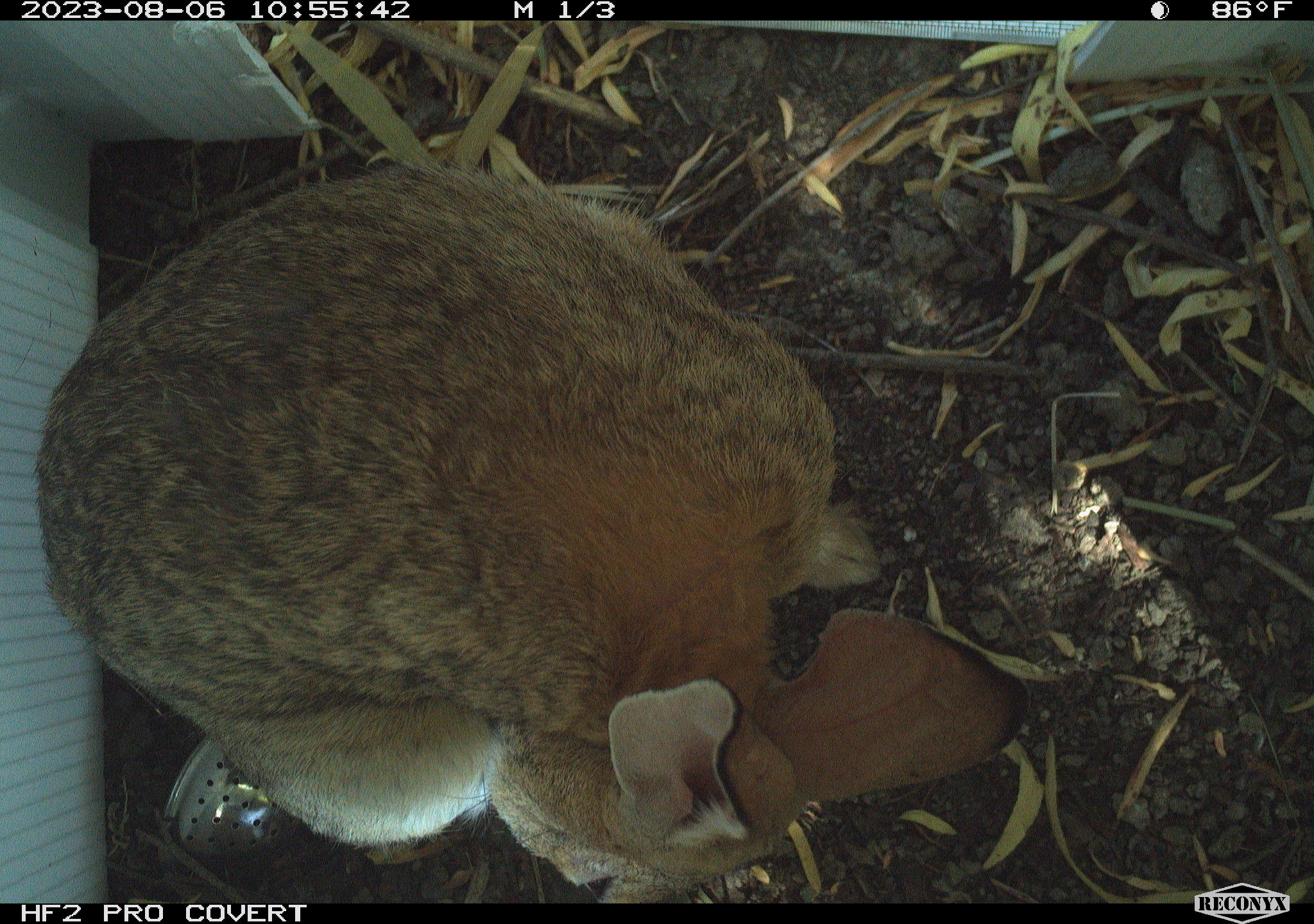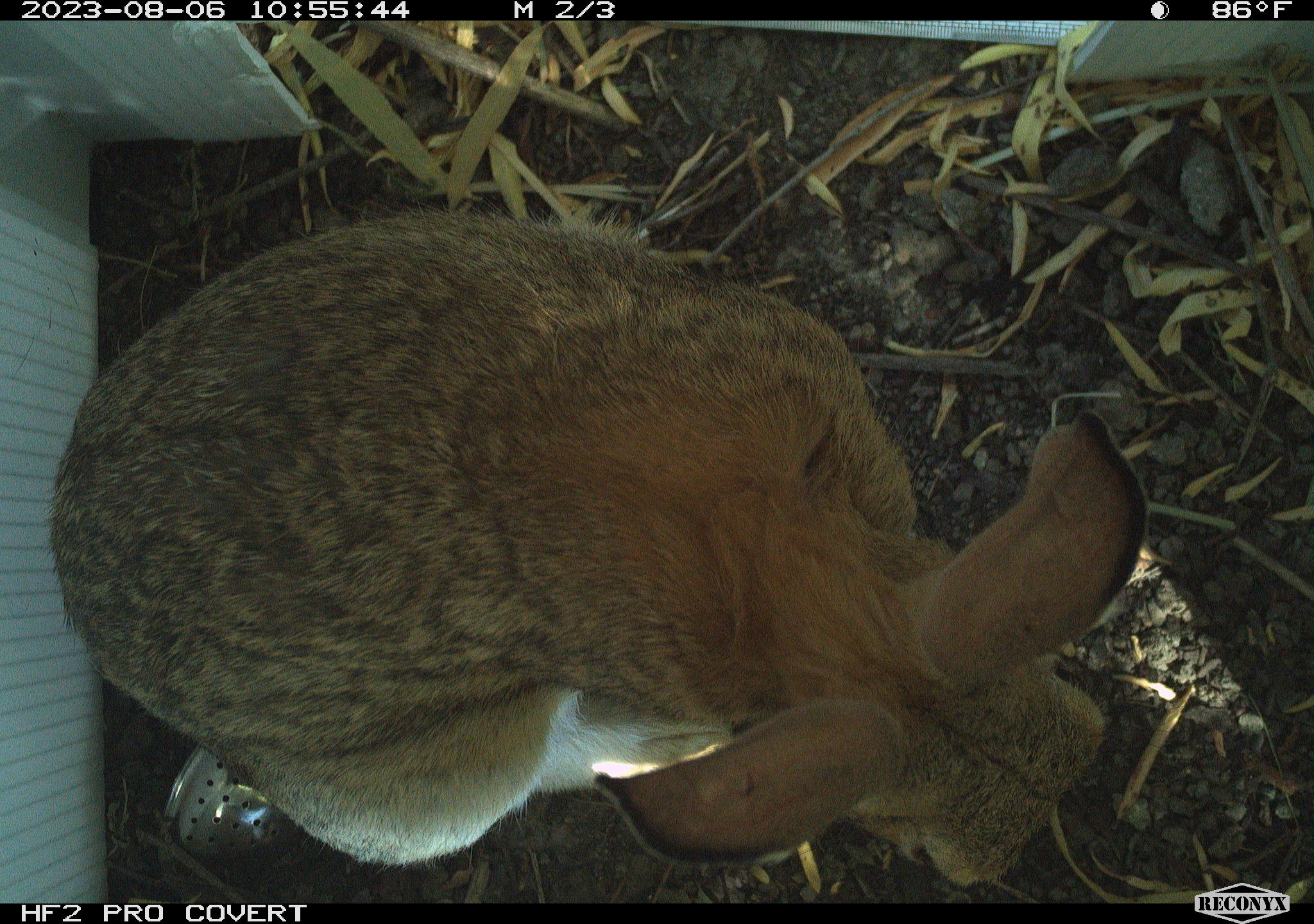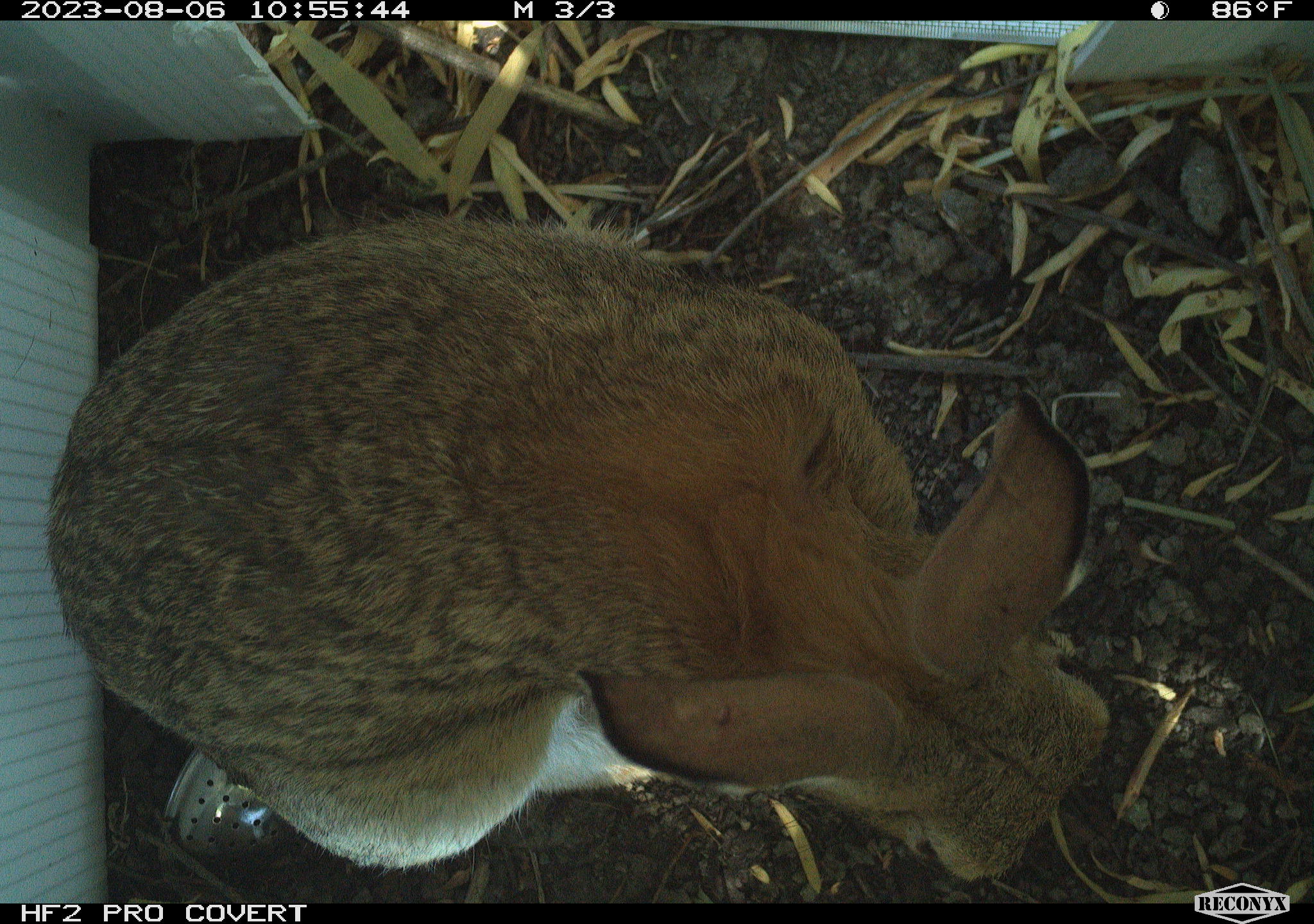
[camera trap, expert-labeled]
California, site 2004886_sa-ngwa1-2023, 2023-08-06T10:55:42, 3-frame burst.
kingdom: Animalia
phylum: Chordata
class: Mammalia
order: Lagomorpha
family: Leporidae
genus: Sylvilagus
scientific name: Sylvilagus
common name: cottontail rabbits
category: sylvilagus species